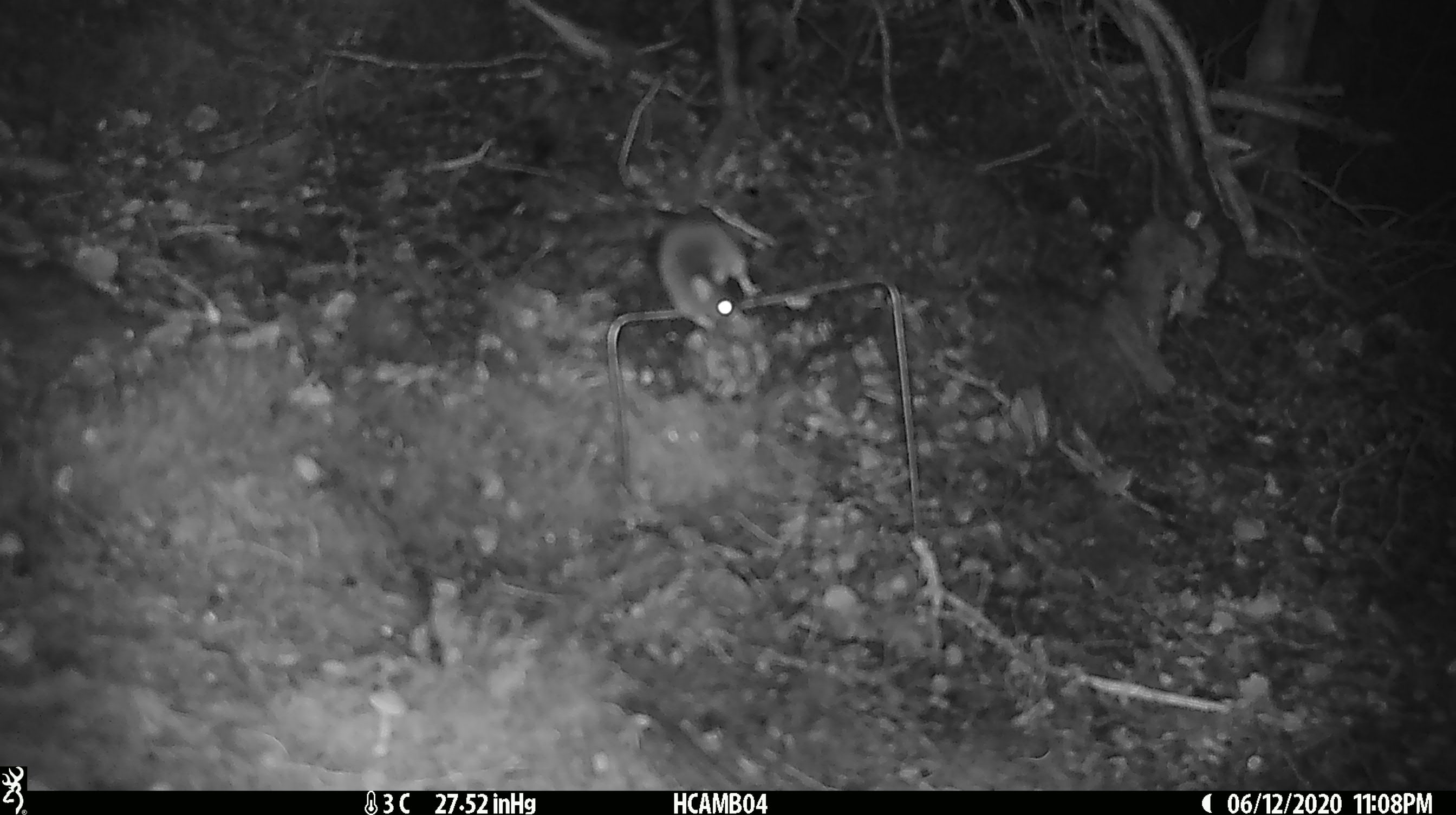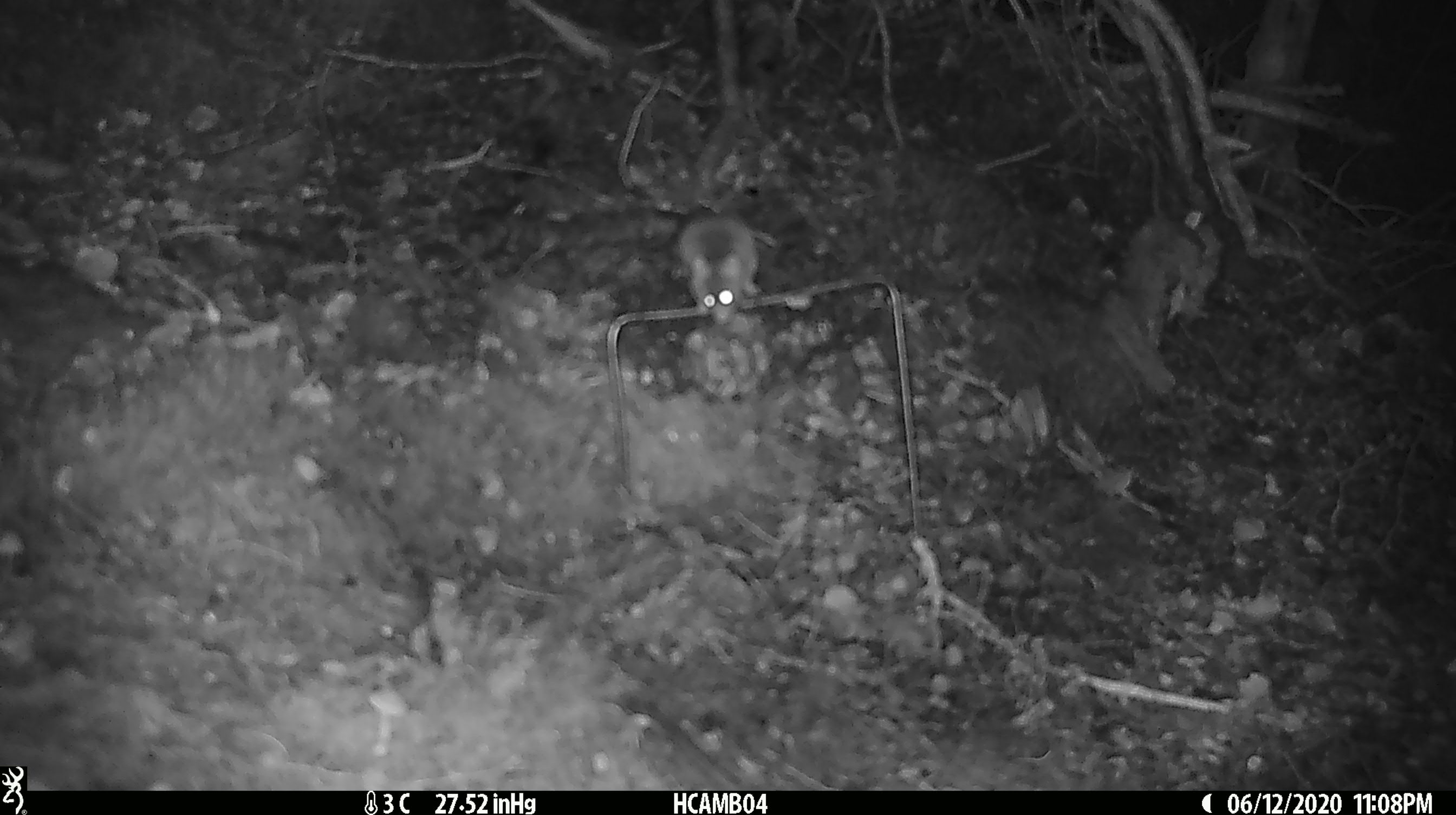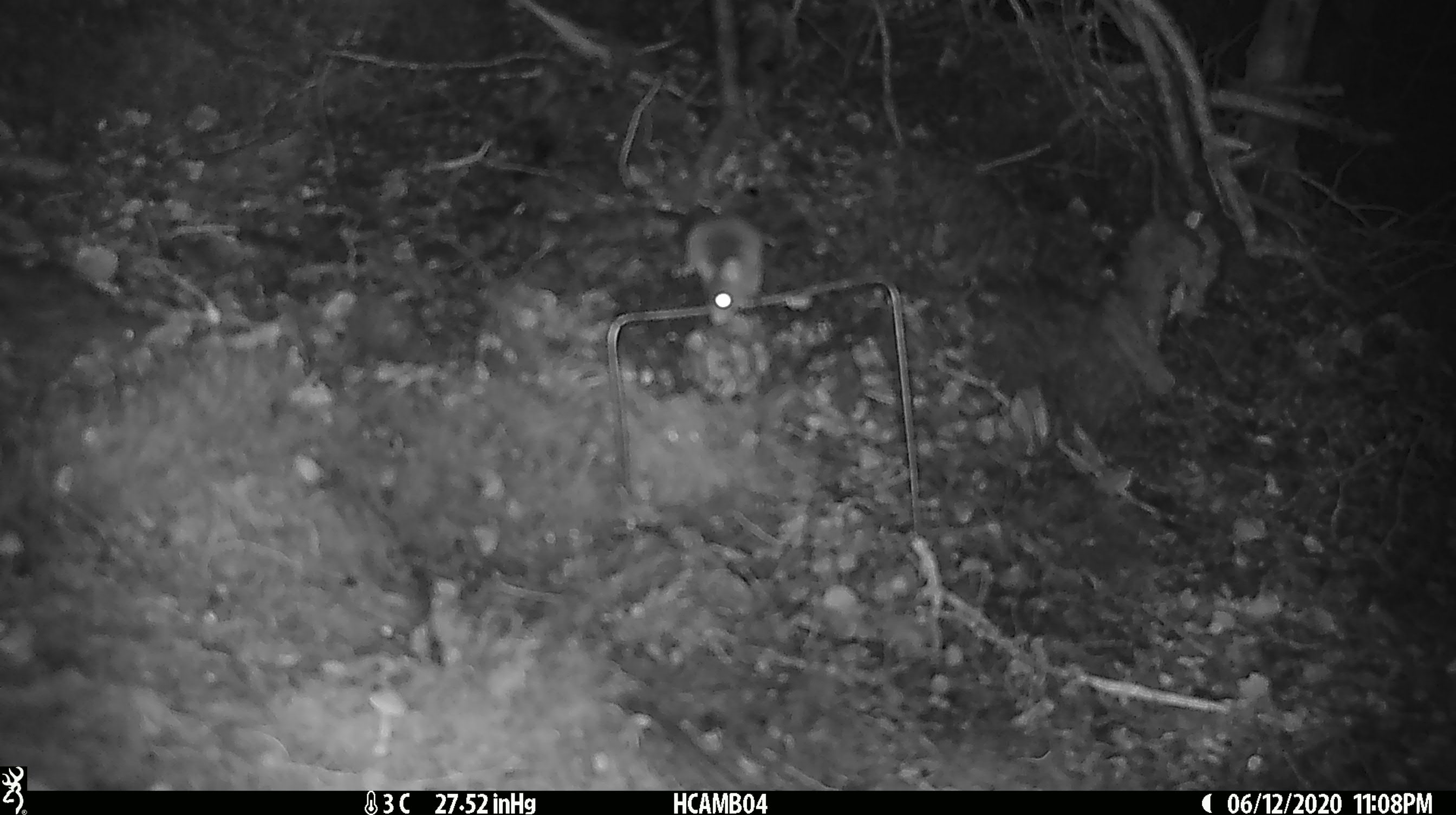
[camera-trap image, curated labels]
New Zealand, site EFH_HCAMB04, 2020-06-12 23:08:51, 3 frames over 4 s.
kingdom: Animalia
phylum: Chordata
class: Mammalia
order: Rodentia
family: Muridae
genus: Mus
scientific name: Mus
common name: mouse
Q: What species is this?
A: Mouse (Mus).